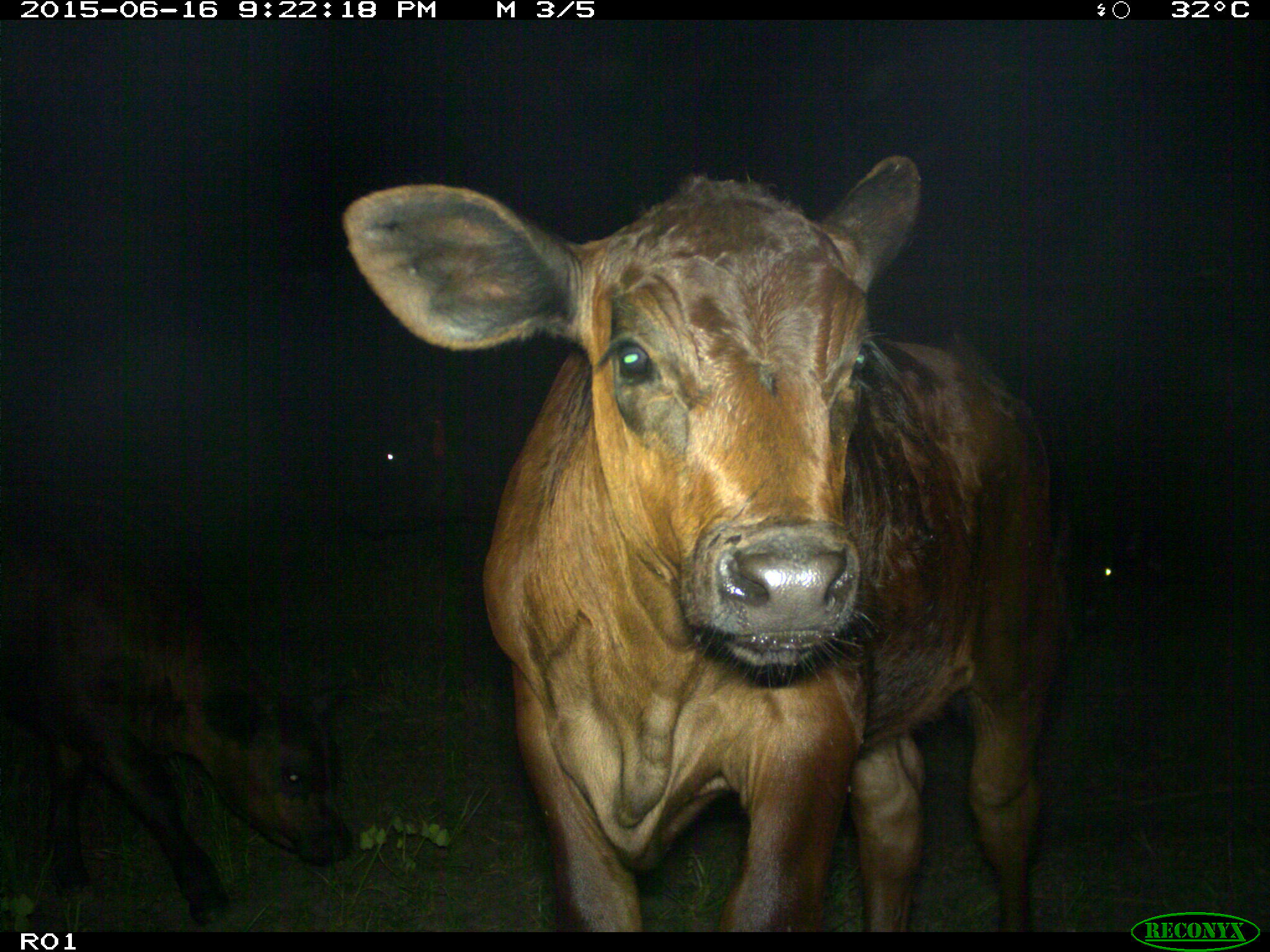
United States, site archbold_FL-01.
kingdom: Animalia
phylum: Chordata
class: Mammalia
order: Artiodactyla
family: Bovidae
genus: Bos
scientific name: Bos taurus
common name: domestic cow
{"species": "Bos taurus (domestic cow)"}